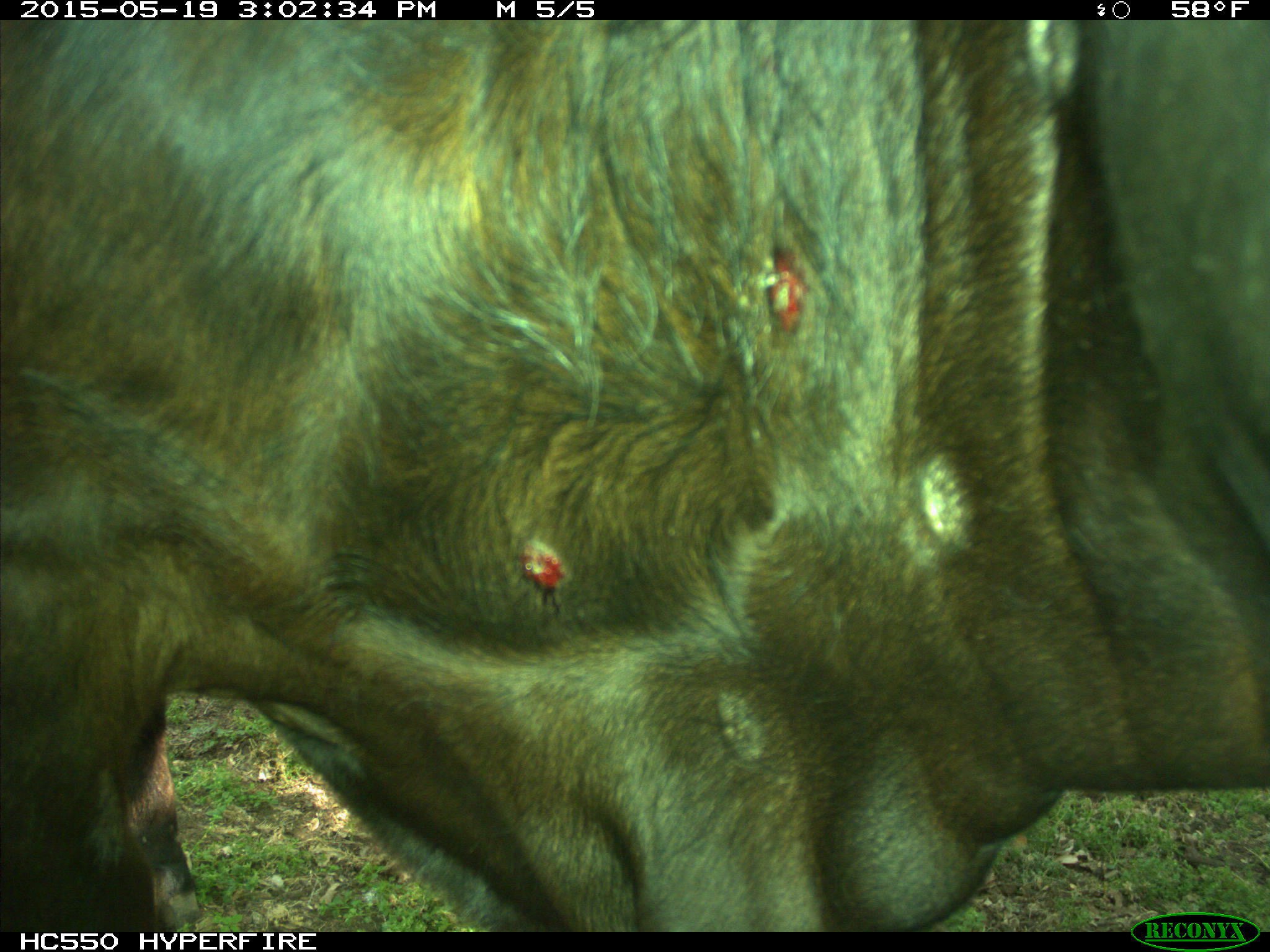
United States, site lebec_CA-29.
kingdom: Animalia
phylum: Chordata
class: Mammalia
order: Artiodactyla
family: Bovidae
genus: Bos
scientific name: Bos taurus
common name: domestic cow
Bos taurus (domestic cow).